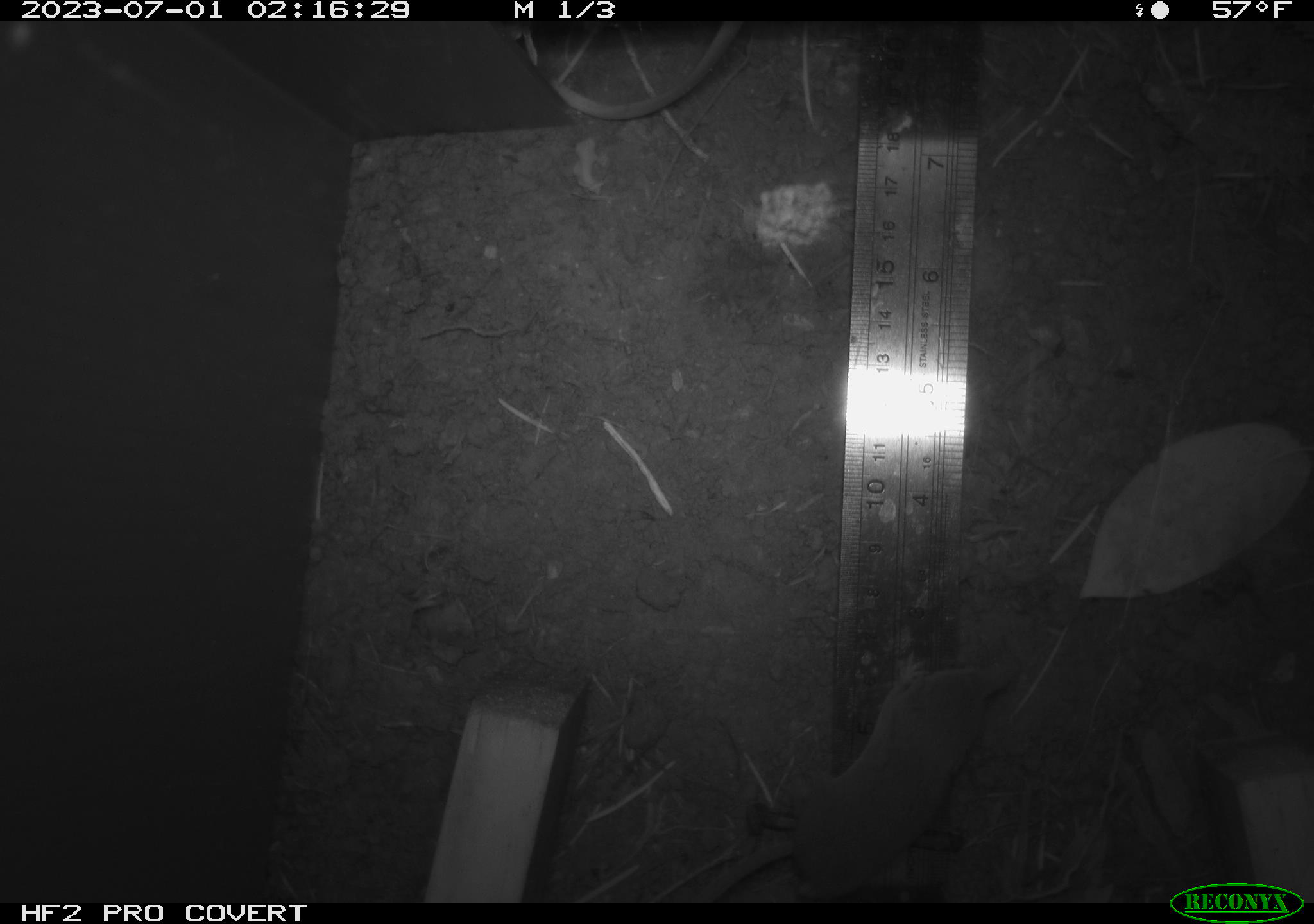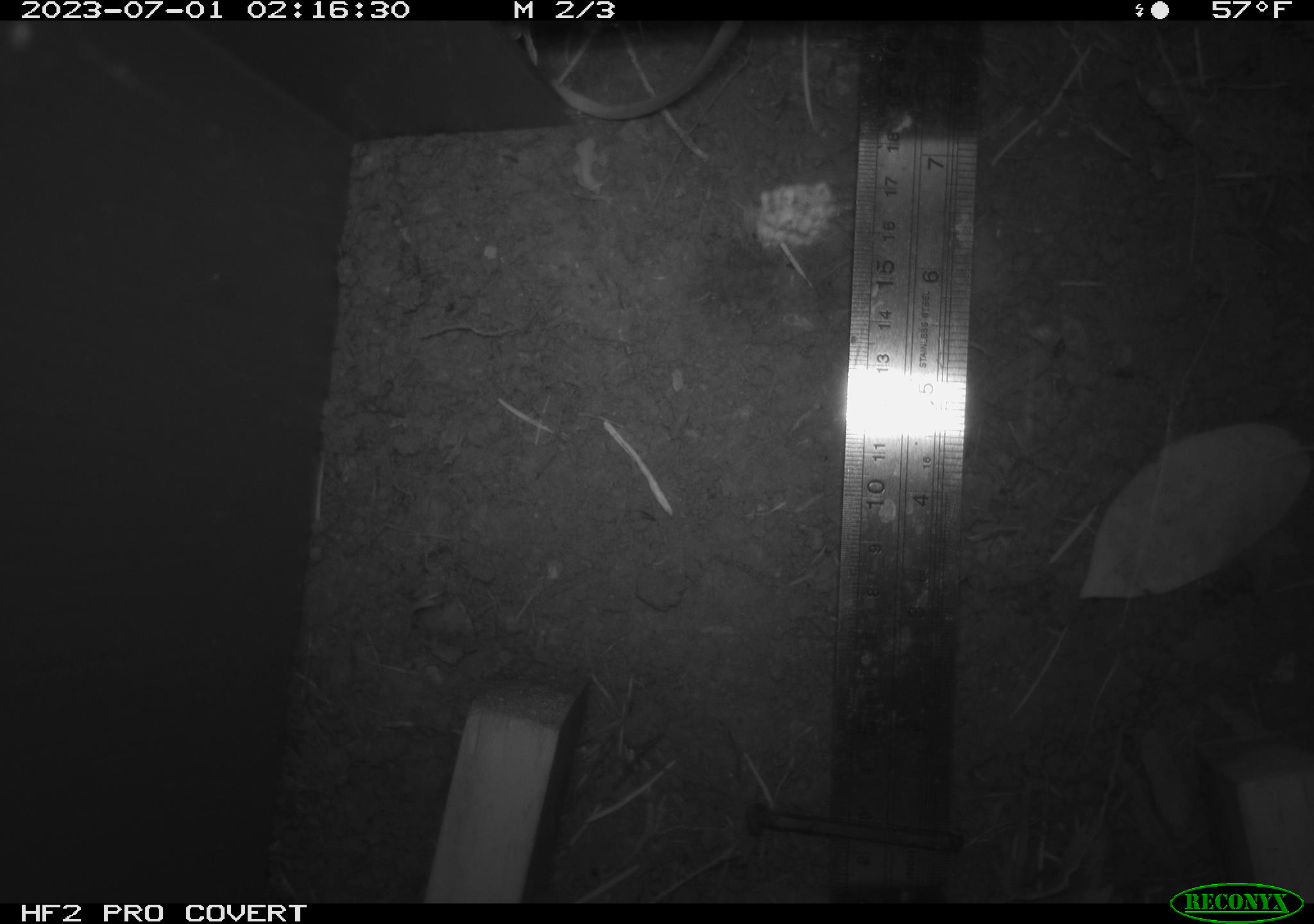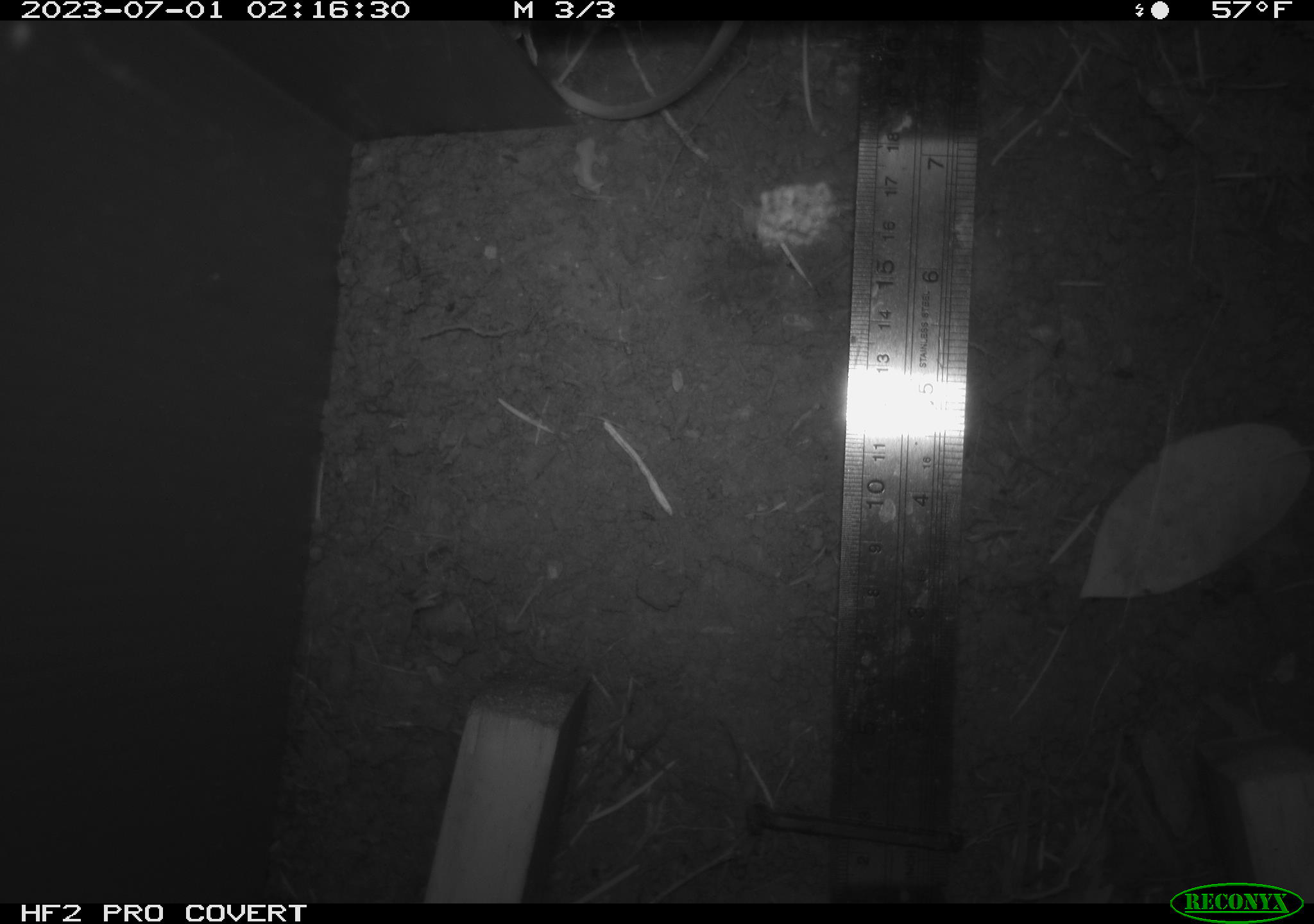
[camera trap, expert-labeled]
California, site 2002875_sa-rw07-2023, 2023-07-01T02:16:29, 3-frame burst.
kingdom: Animalia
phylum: Chordata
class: Mammalia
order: Eulipotyphla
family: Soricidae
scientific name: Soricidae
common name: shrews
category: soricidae family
Soricidae family (shrews) (Soricidae).